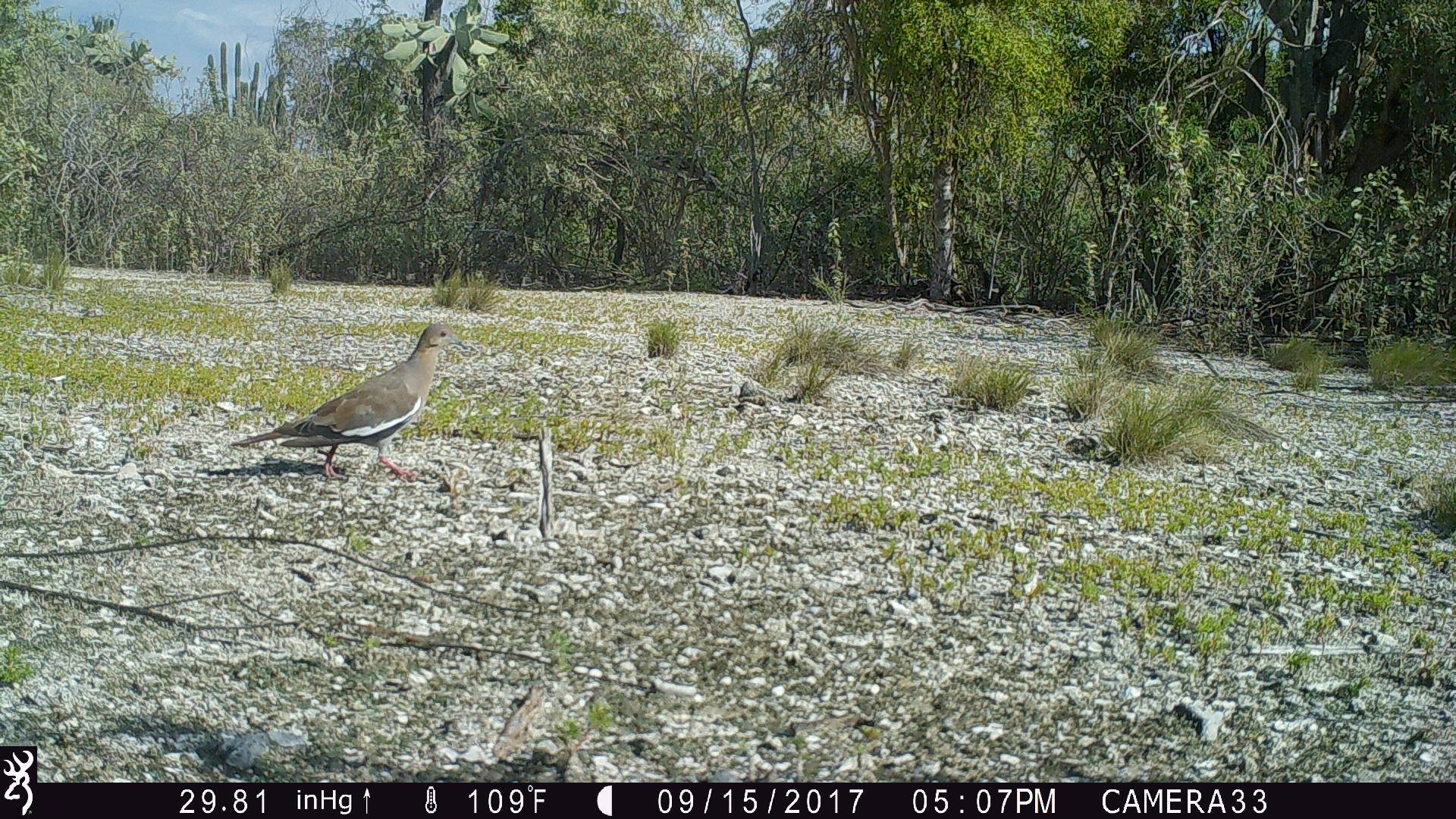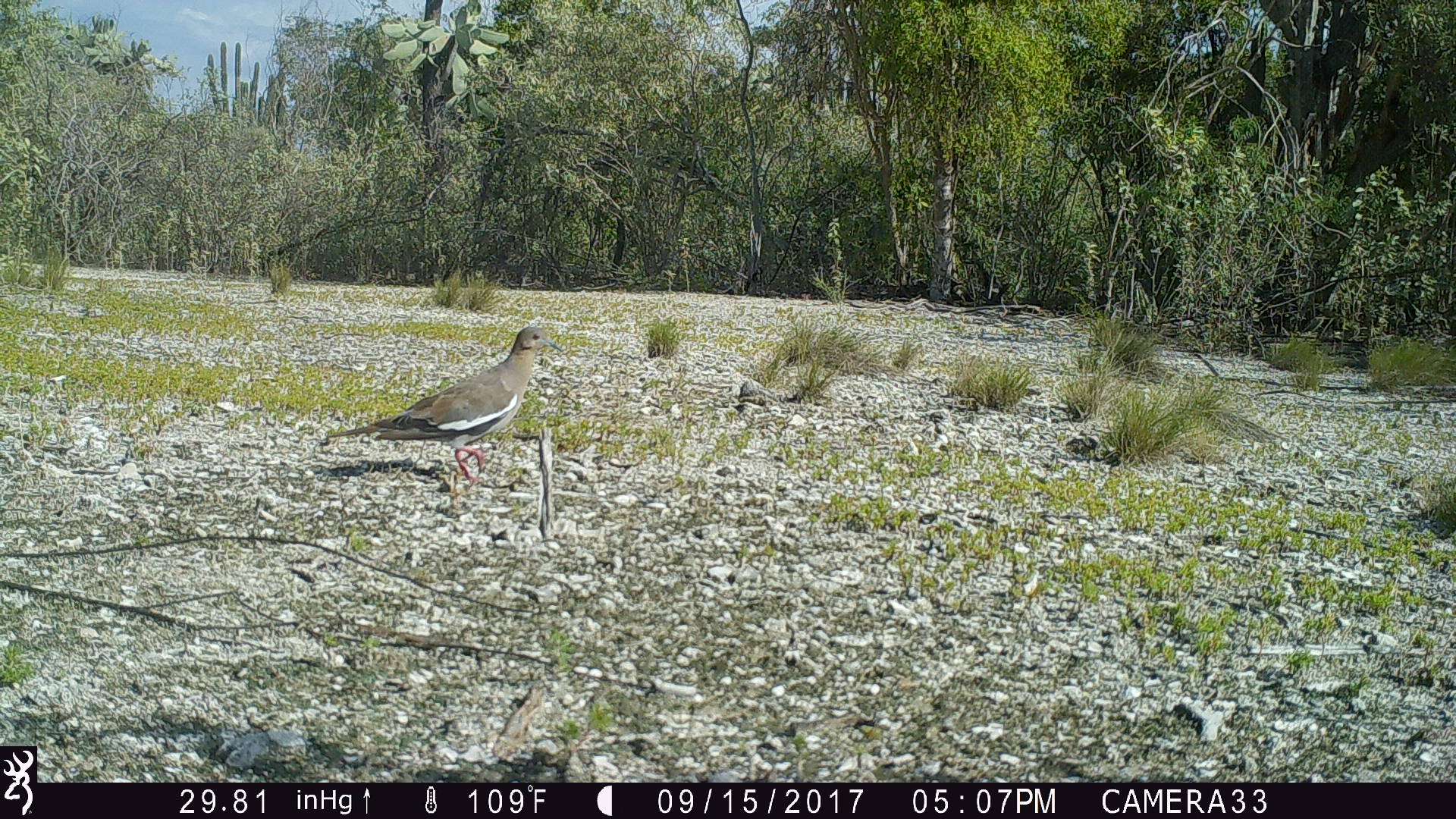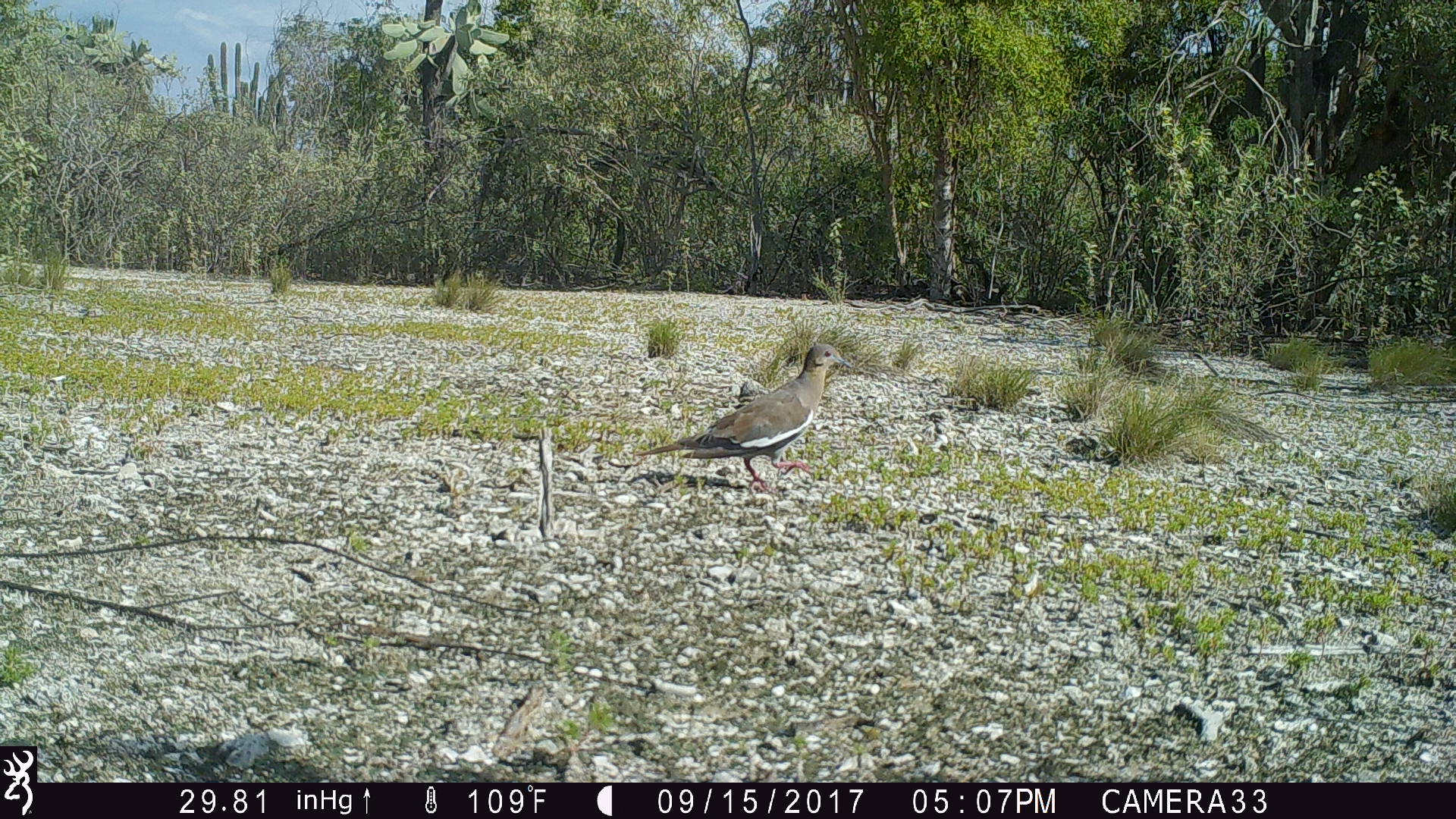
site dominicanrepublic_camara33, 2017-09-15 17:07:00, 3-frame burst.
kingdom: Animalia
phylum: Chordata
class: Aves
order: Columbiformes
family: Columbidae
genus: Zenaida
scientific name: Zenaida asiatica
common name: white-winged dove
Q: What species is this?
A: White-winged dove (Zenaida asiatica).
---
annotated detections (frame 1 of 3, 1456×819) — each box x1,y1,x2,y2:
white-winged dove: 225,322,469,486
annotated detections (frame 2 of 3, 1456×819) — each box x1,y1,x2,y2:
white-winged dove: 316,322,560,511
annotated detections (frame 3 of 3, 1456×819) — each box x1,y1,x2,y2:
white-winged dove: 618,340,856,494